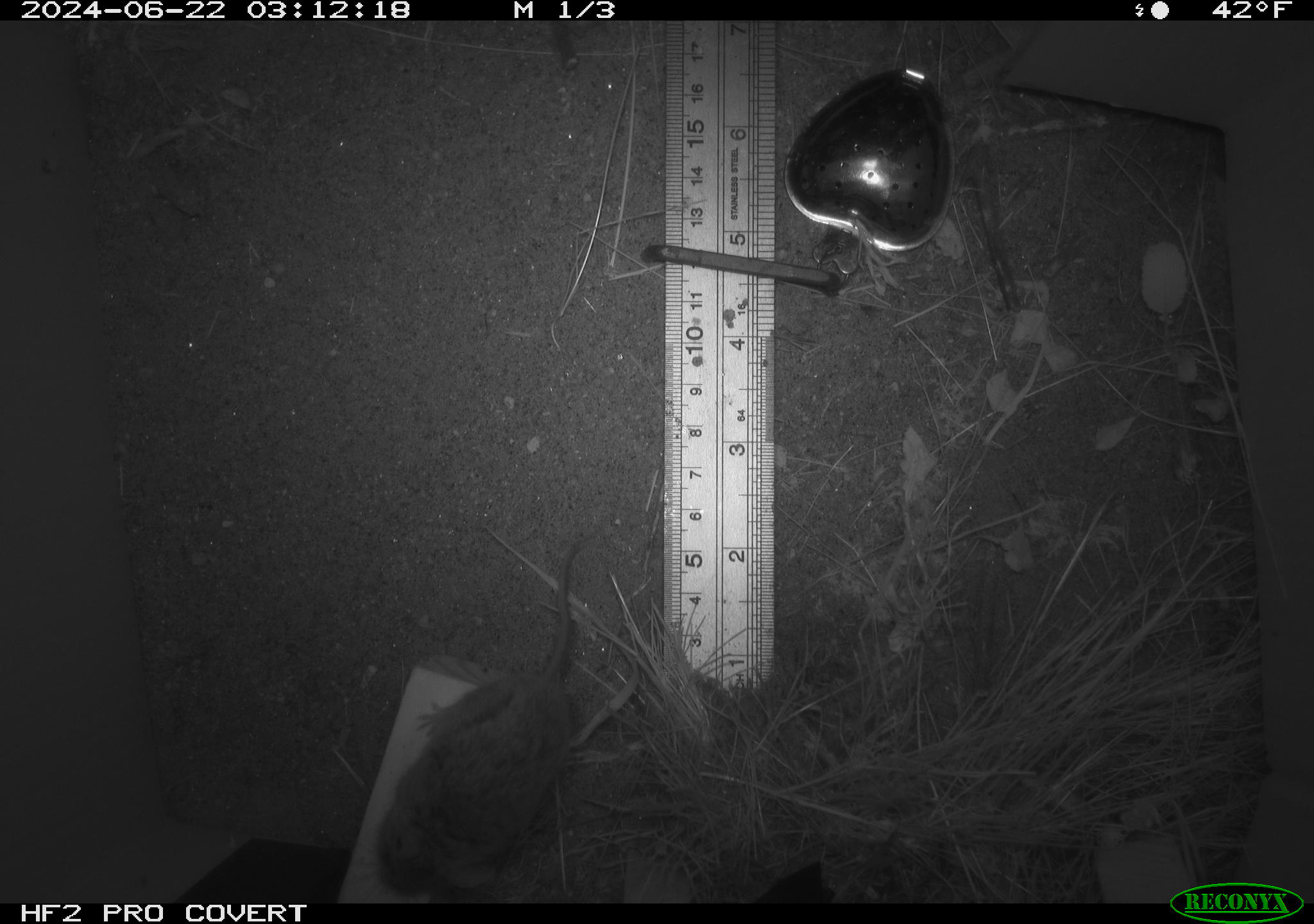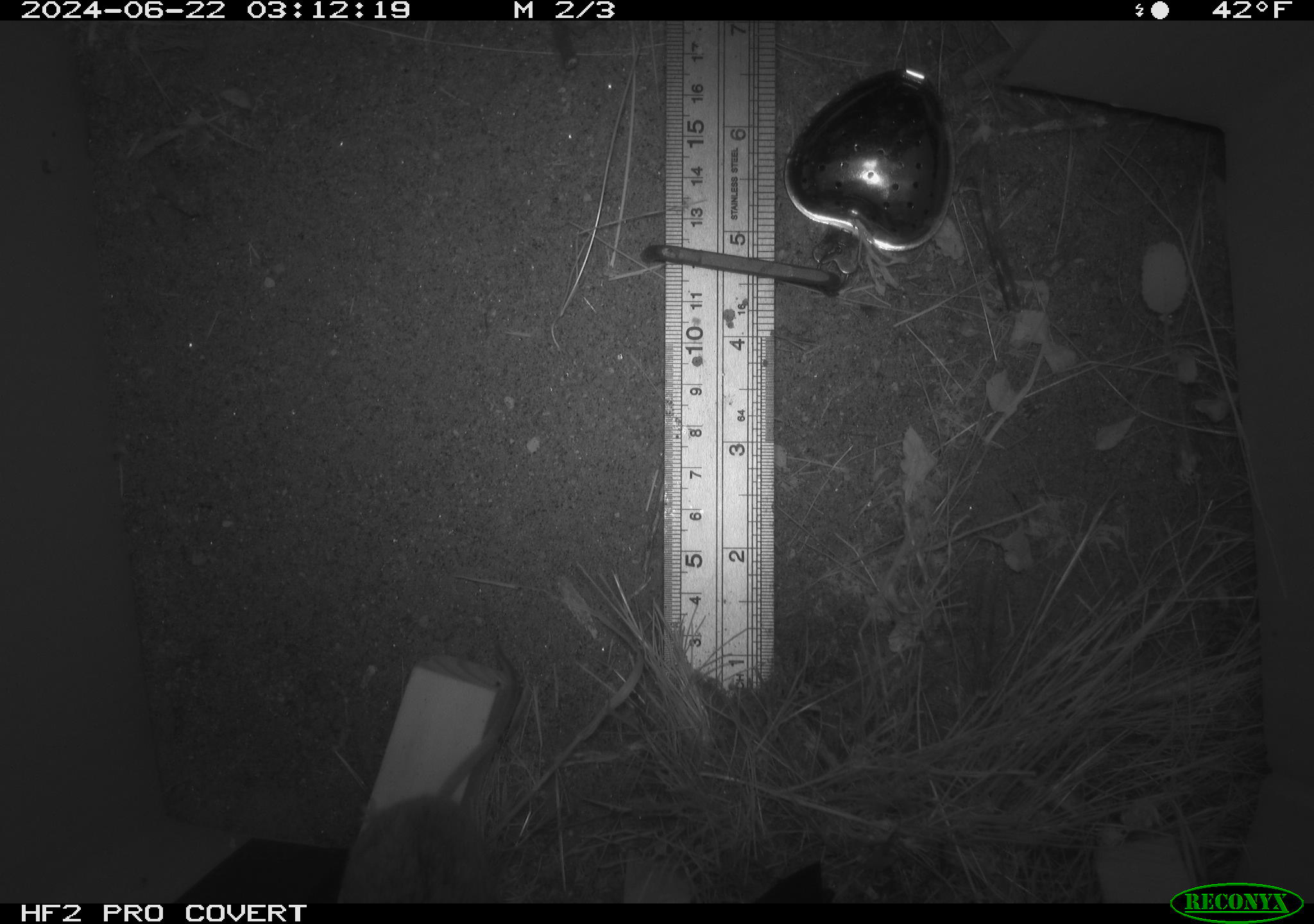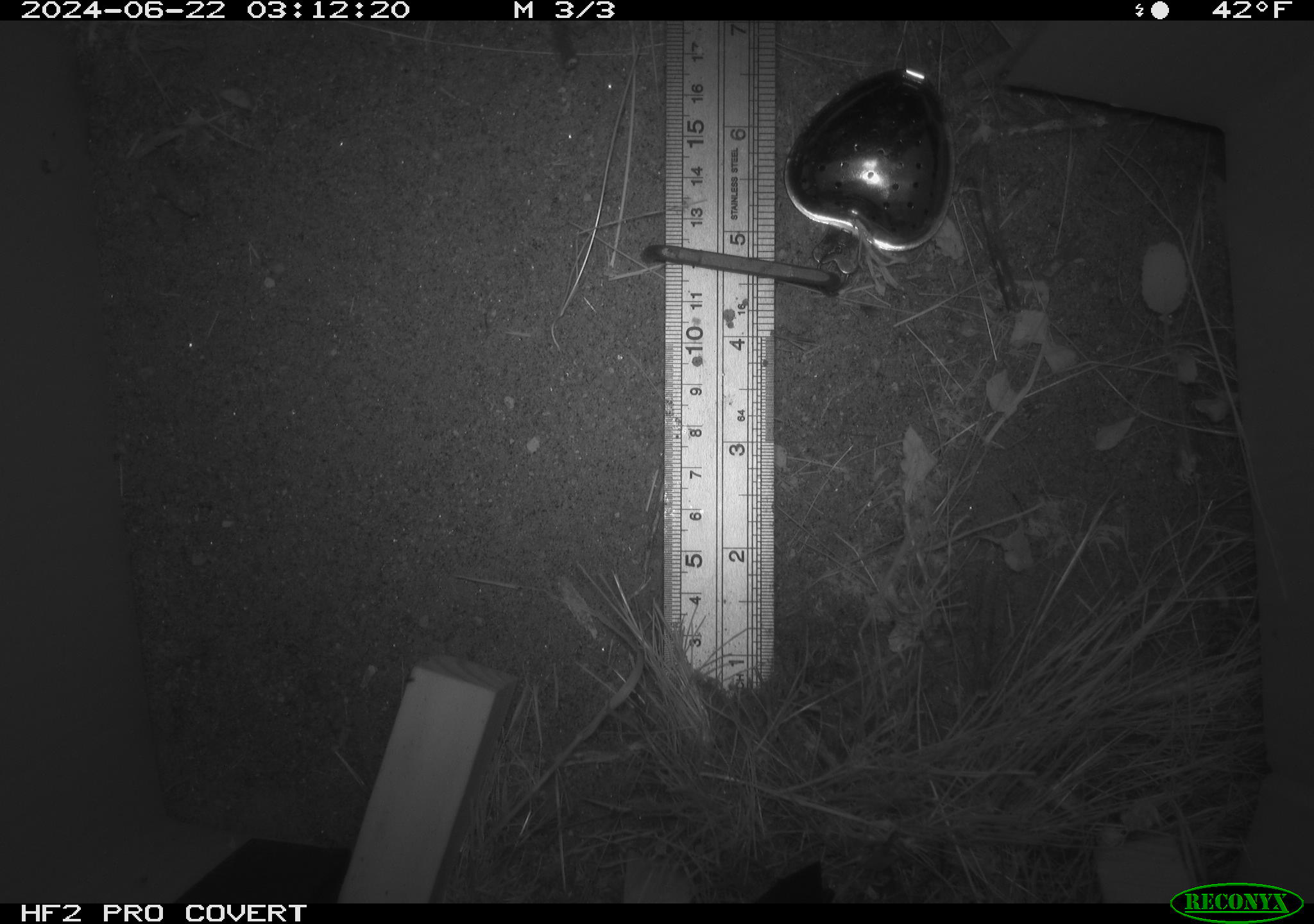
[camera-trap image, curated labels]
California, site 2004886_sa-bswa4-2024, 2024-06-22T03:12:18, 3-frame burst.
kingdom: Animalia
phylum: Chordata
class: Mammalia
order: Rodentia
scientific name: Rodentia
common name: rodent